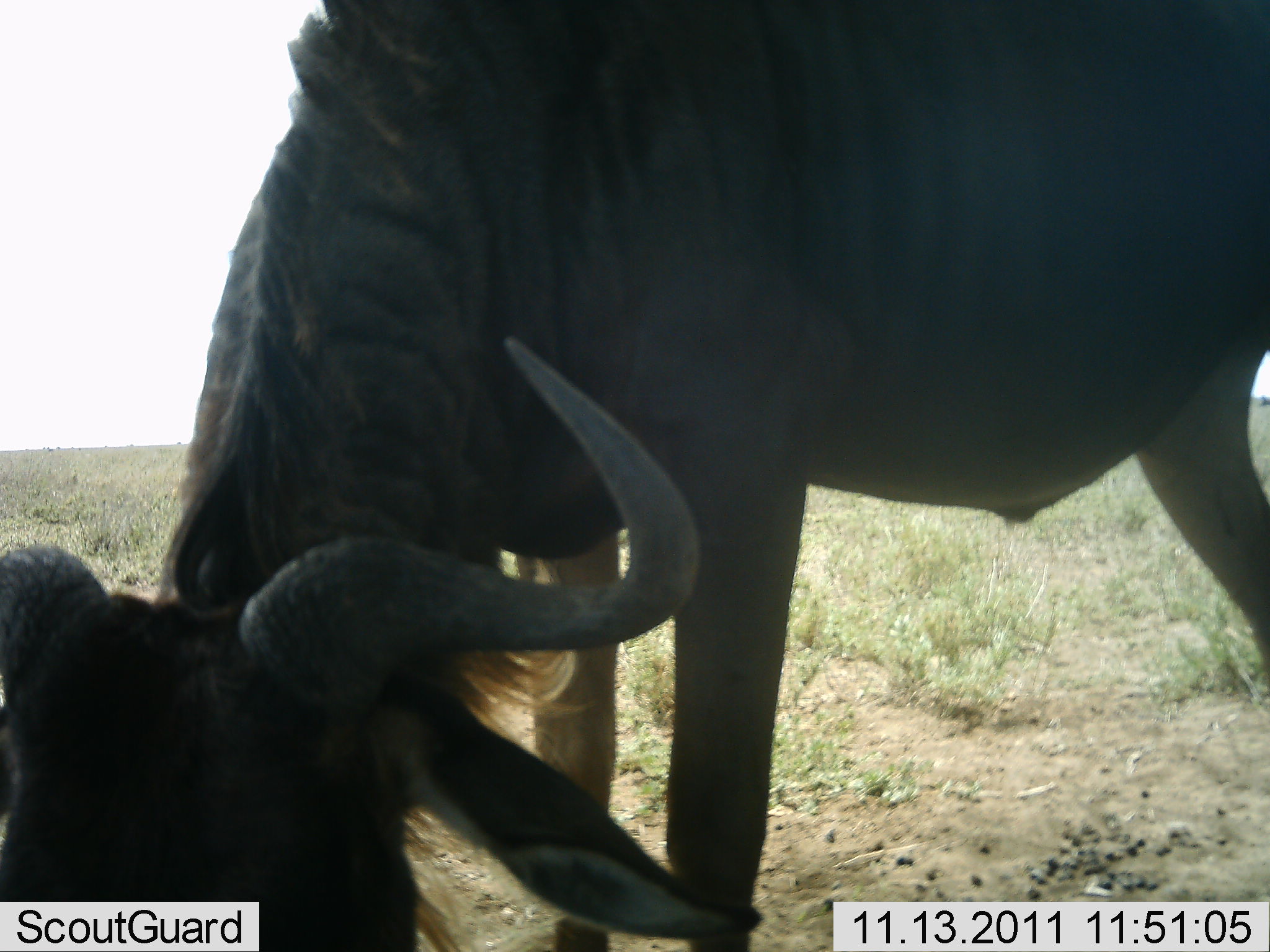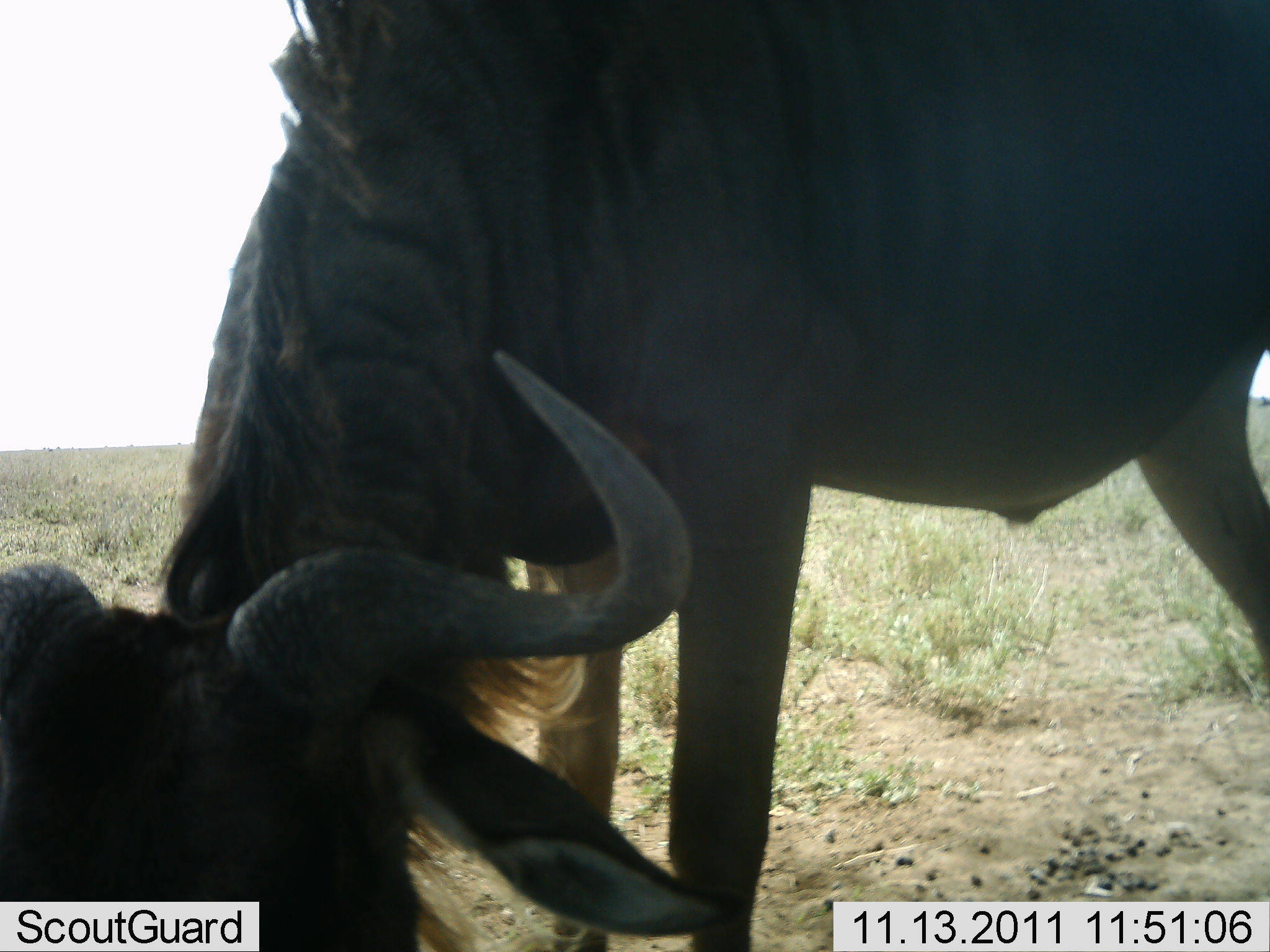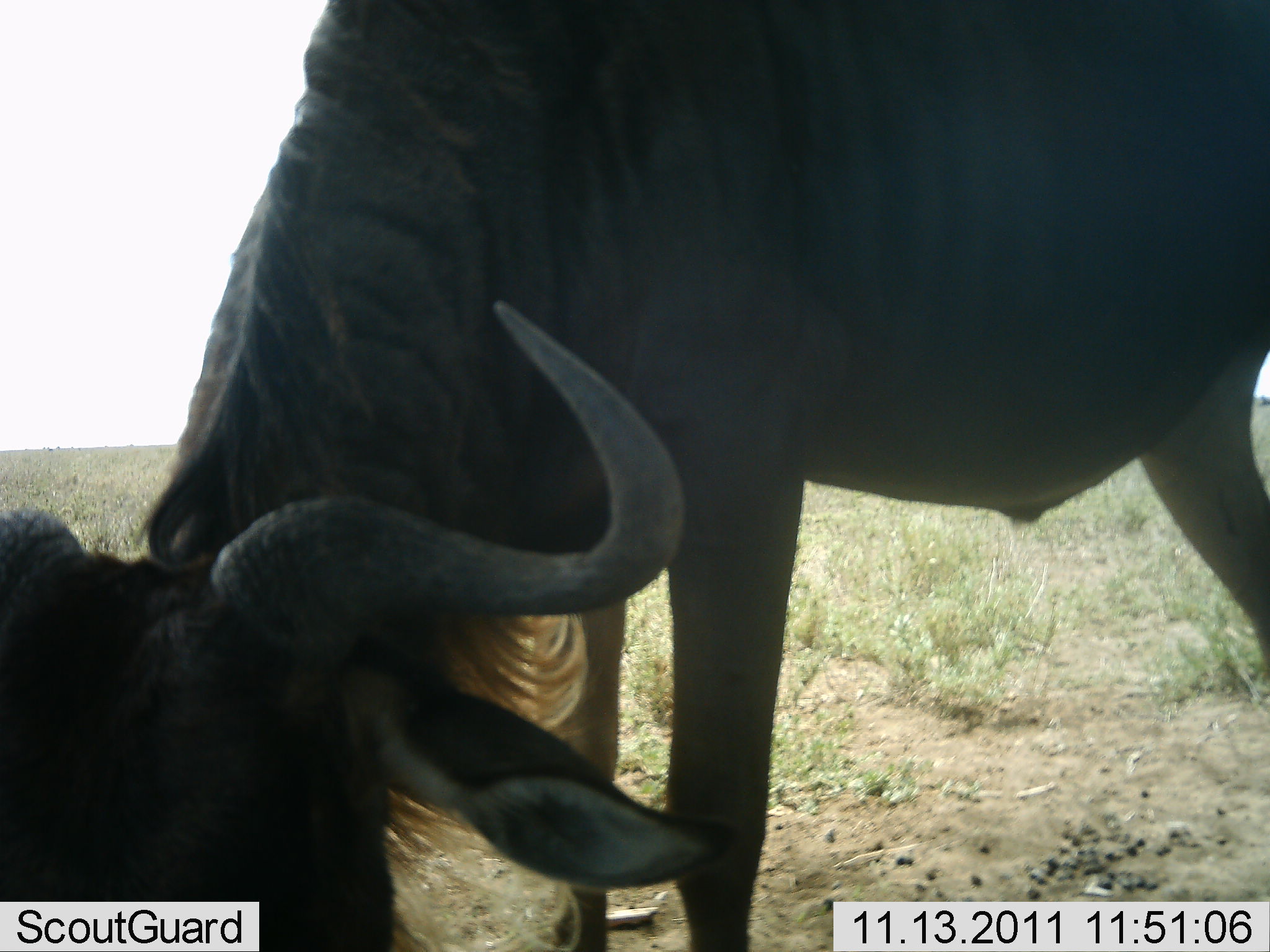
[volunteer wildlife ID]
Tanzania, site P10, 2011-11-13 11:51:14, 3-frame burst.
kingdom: Animalia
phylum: Chordata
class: Mammalia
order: Artiodactyla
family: Bovidae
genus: Connochaetes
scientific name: Connochaetes taurinus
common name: blue wildebeest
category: wildebeest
Wildebeest (blue wildebeest) (Connochaetes taurinus), count 1. Behavior (volunteer vote fractions): standing 0%, resting 0%, moving 0%, interacting 0%. Young present (vote fraction): 0%. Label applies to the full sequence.